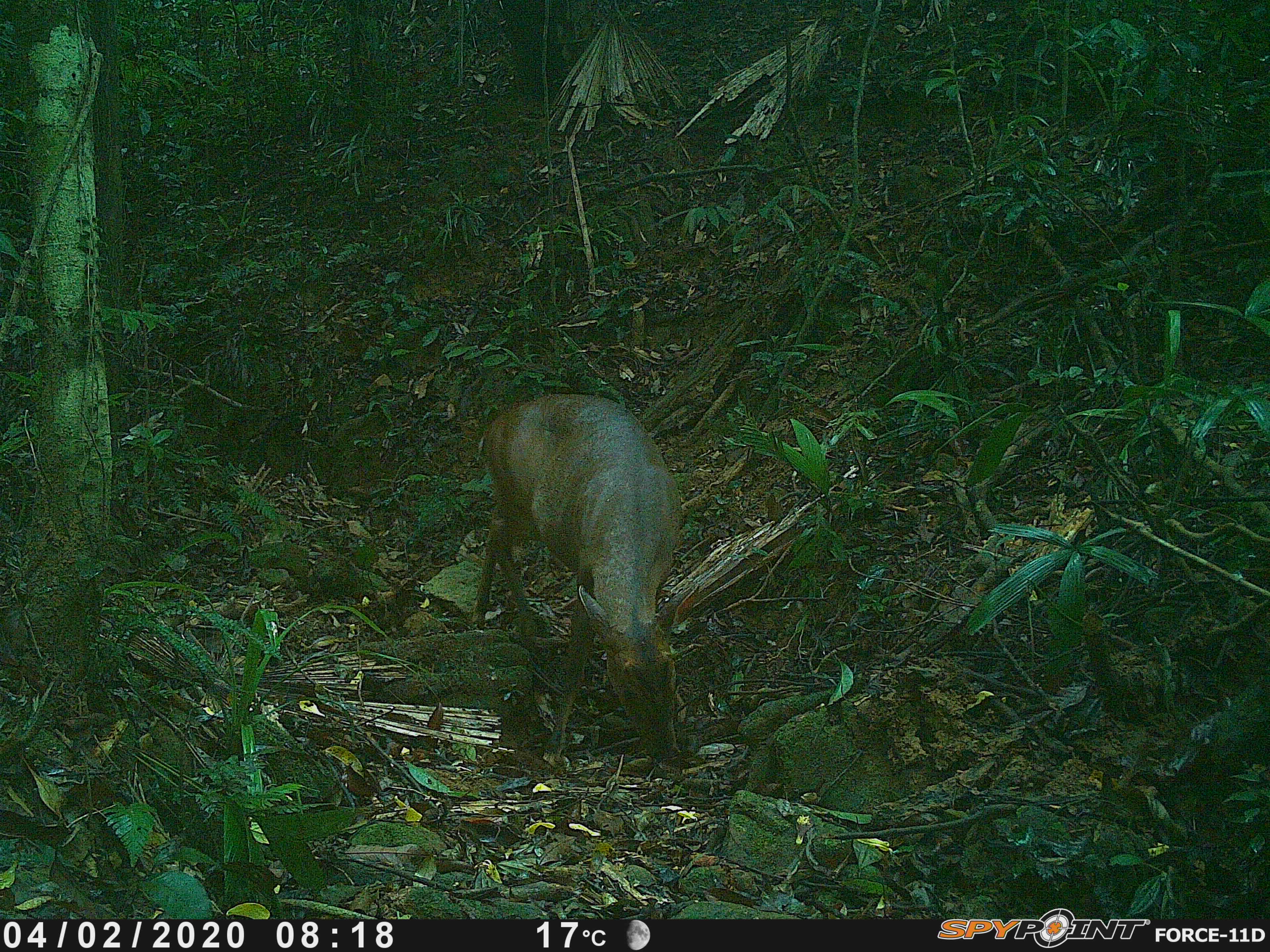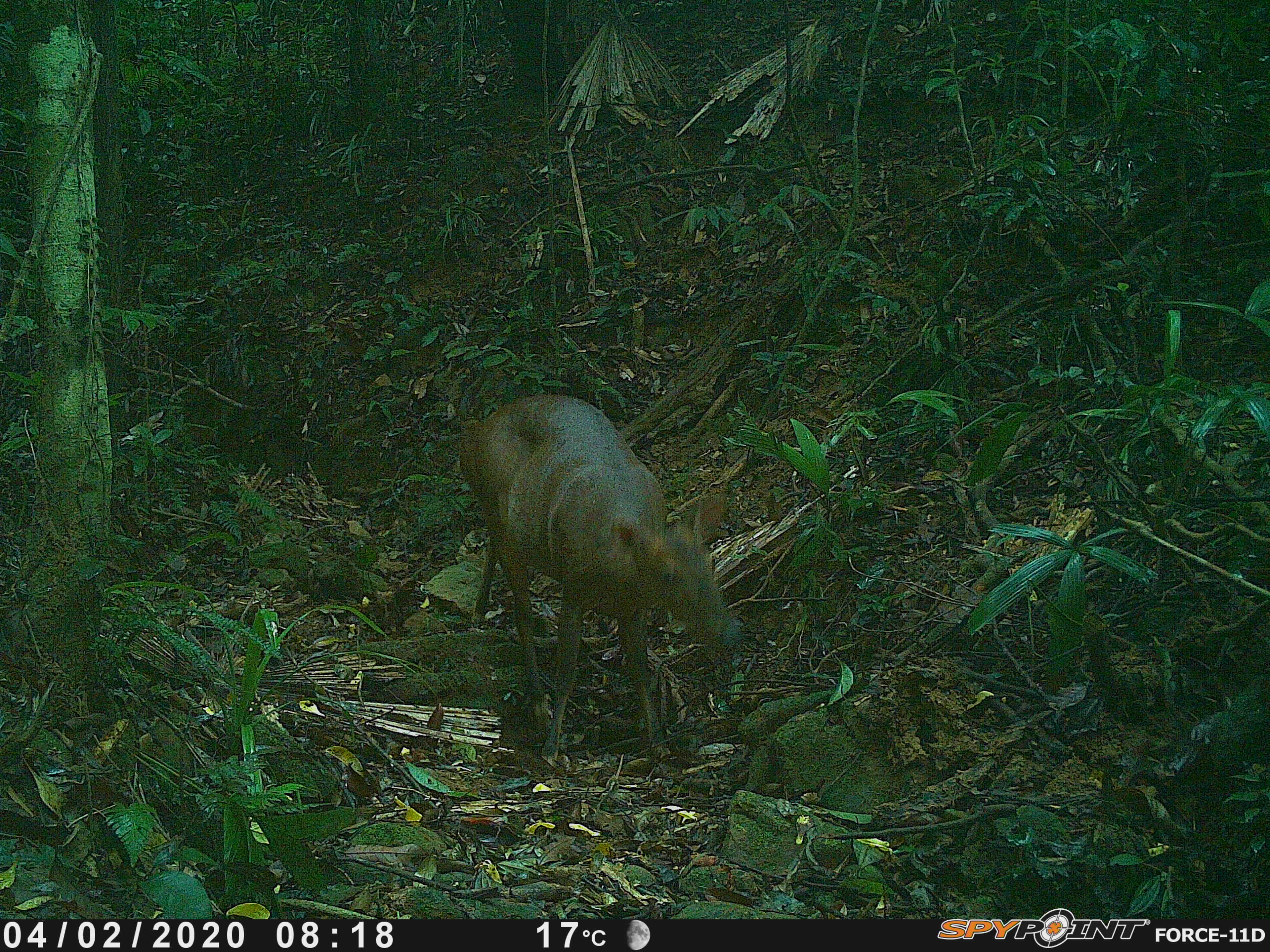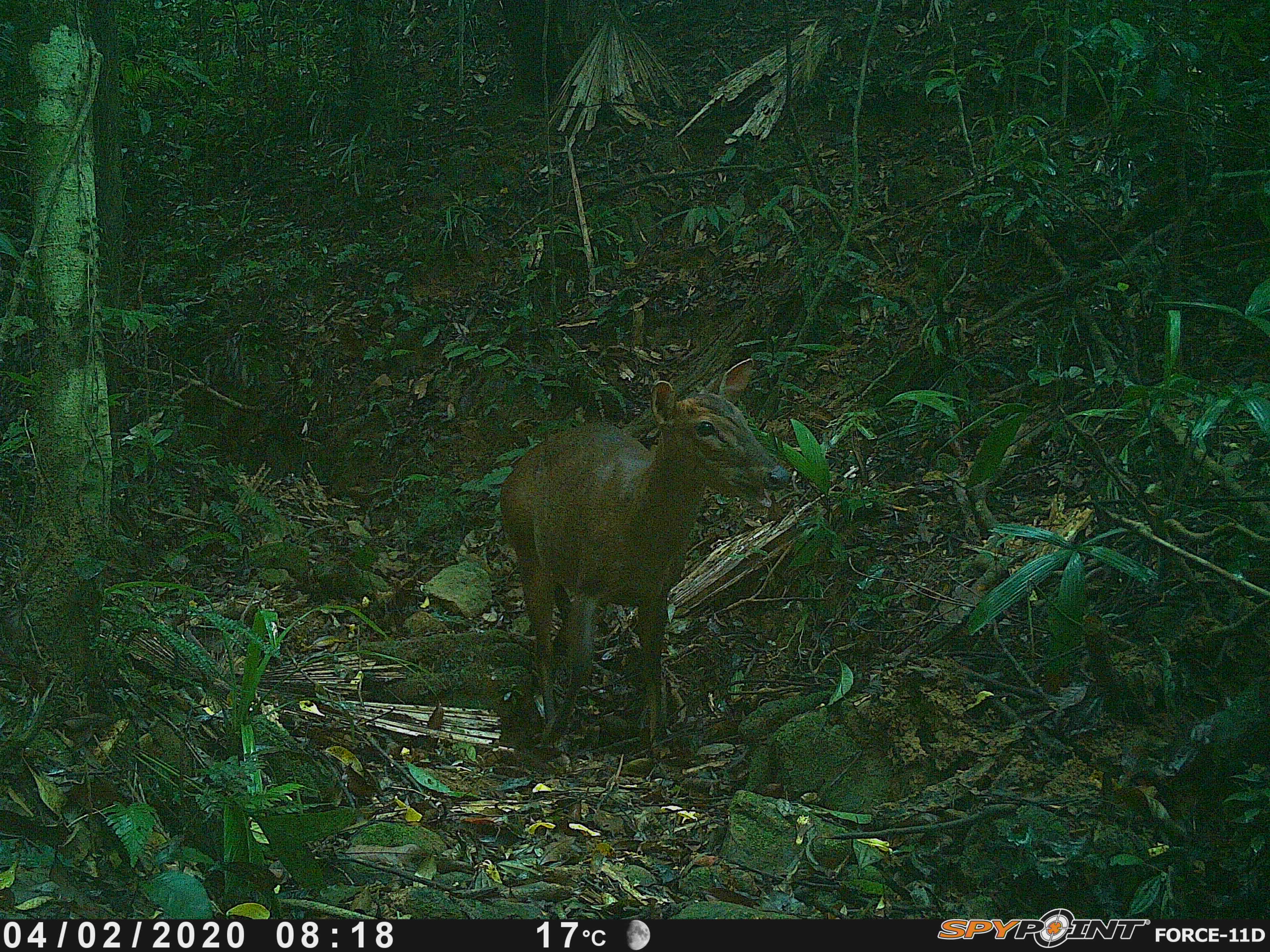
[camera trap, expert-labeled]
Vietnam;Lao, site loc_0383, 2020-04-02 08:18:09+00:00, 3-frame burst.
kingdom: Animalia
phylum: Chordata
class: Mammalia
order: Artiodactyla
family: Cervidae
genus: Muntiacus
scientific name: Muntiacus vuquangensis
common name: large-antlered muntjac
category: large antlered muntjac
Large antlered muntjac (large-antlered muntjac) (Muntiacus vuquangensis). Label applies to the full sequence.